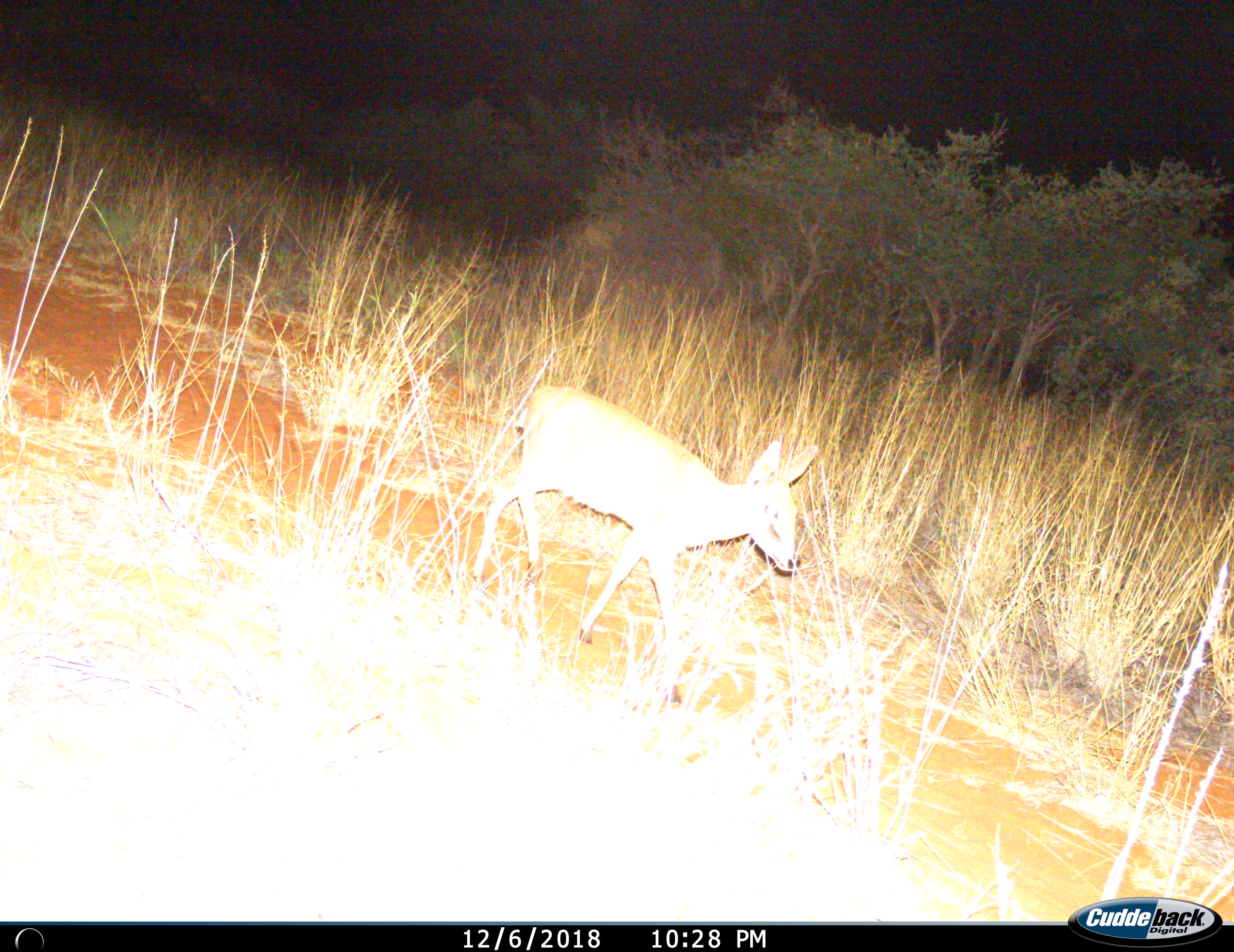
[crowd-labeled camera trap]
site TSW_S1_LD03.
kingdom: Animalia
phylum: Chordata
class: Mammalia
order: Artiodactyla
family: Bovidae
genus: Sylvicapra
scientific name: Sylvicapra grimmia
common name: common duiker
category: duikercommongrey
Duikercommongrey (common duiker) (Sylvicapra grimmia), count 1. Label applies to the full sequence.